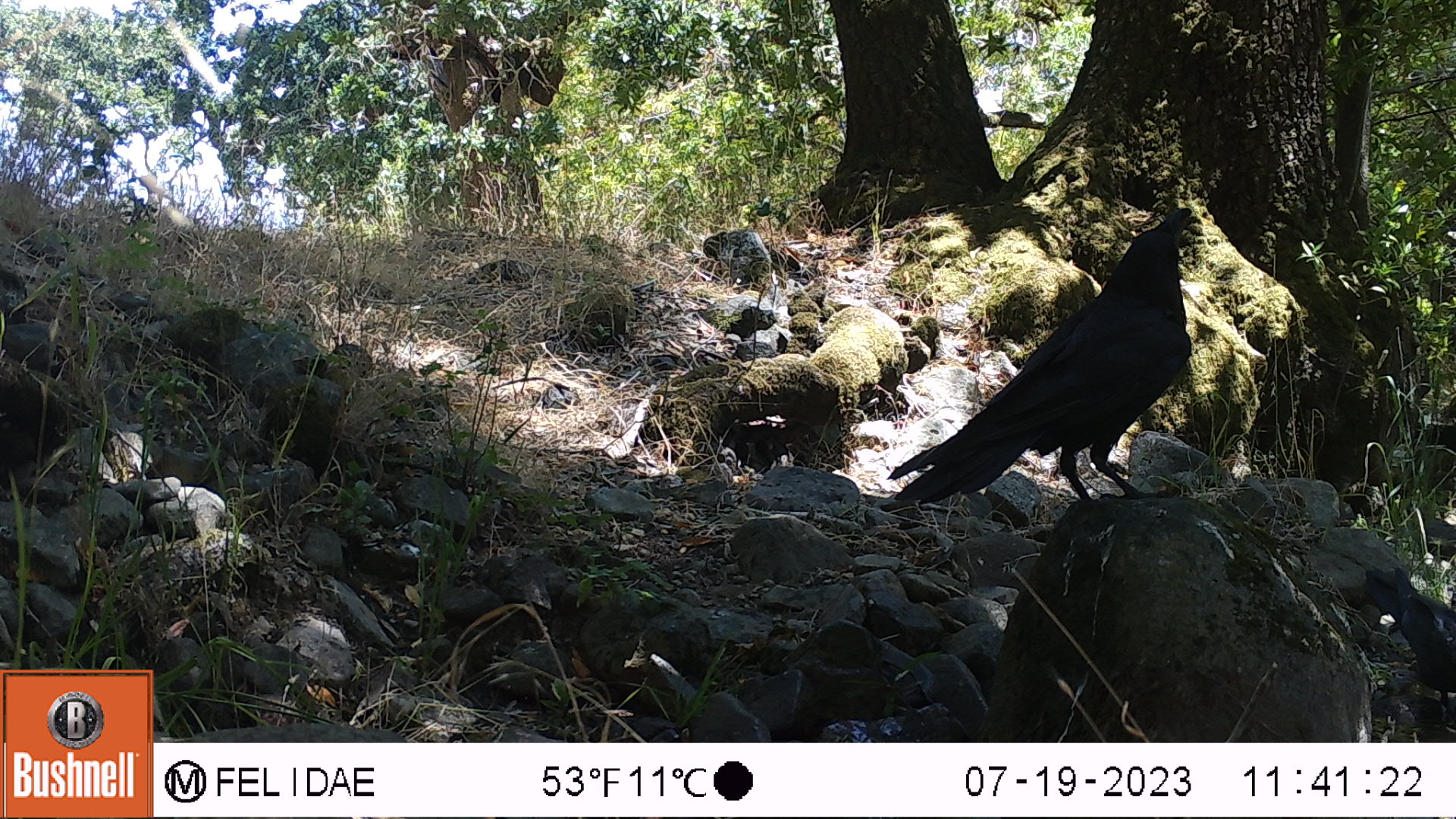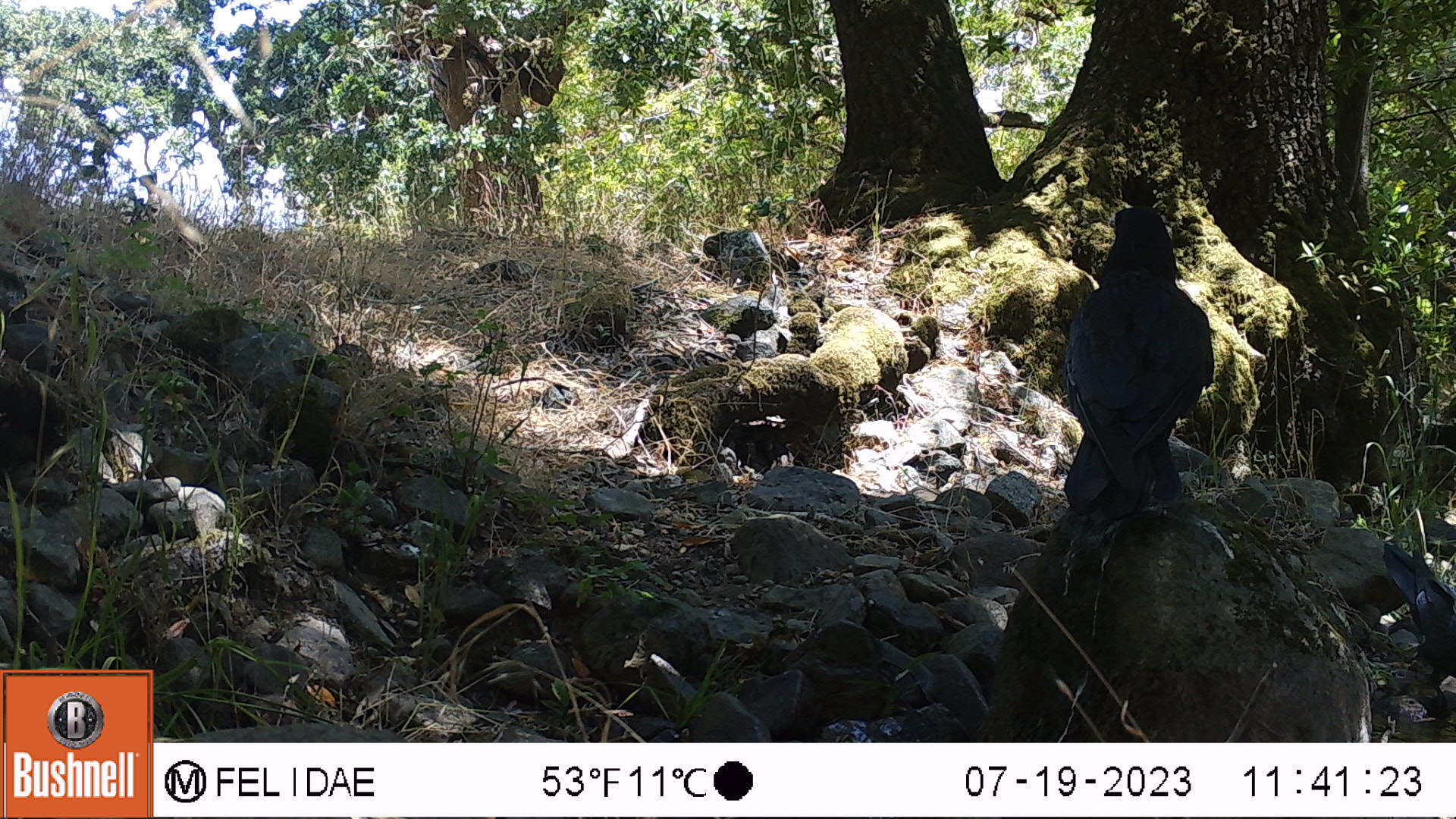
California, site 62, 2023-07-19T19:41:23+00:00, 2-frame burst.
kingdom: Animalia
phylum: Chordata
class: Aves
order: Passeriformes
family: Corvidae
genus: Corvus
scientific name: Corvus brachyrhynchos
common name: american crow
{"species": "american crow (Corvus brachyrhynchos)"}